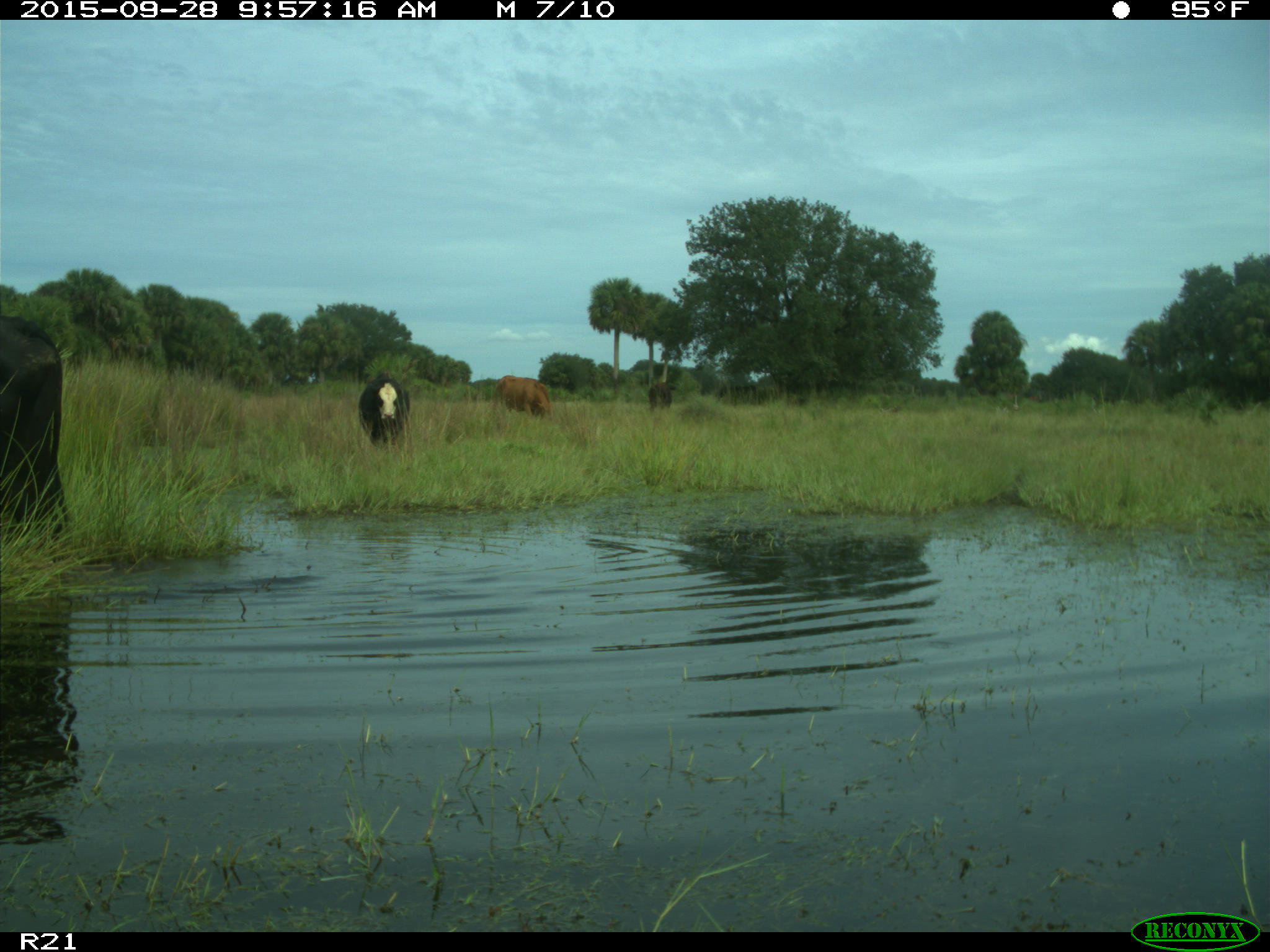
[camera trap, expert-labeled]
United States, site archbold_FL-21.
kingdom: Animalia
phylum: Chordata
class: Mammalia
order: Artiodactyla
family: Bovidae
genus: Bos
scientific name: Bos taurus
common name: domestic cow